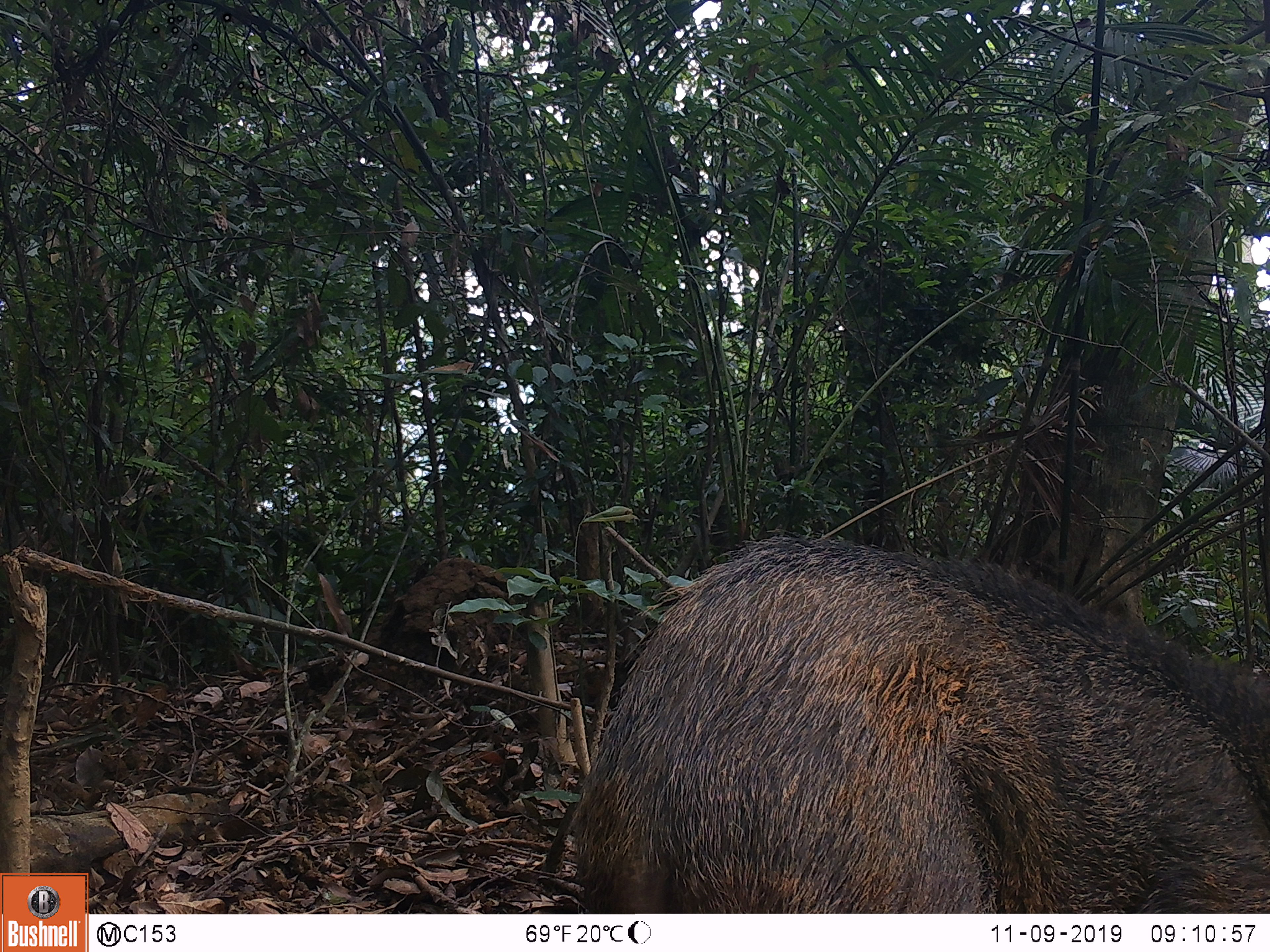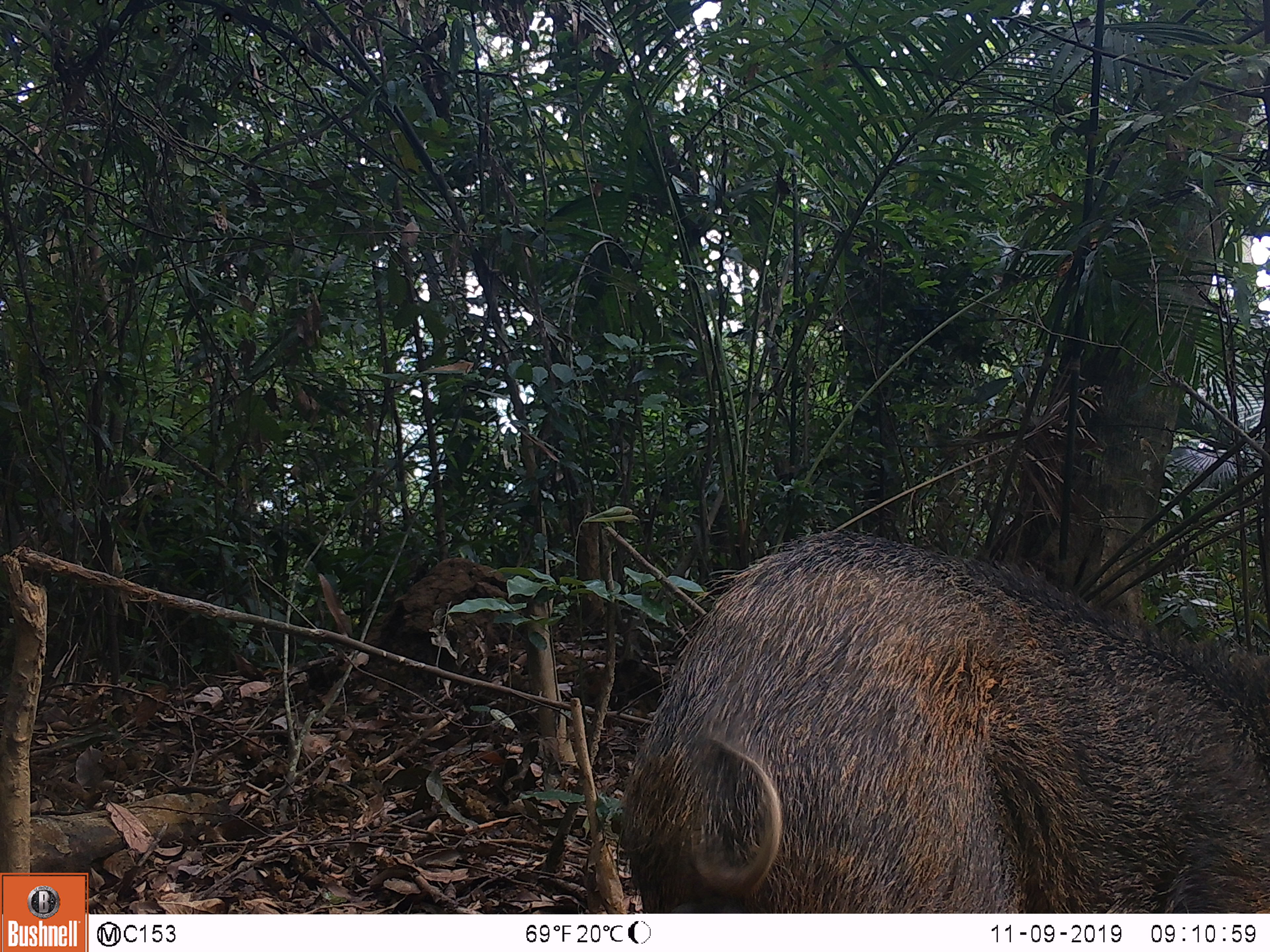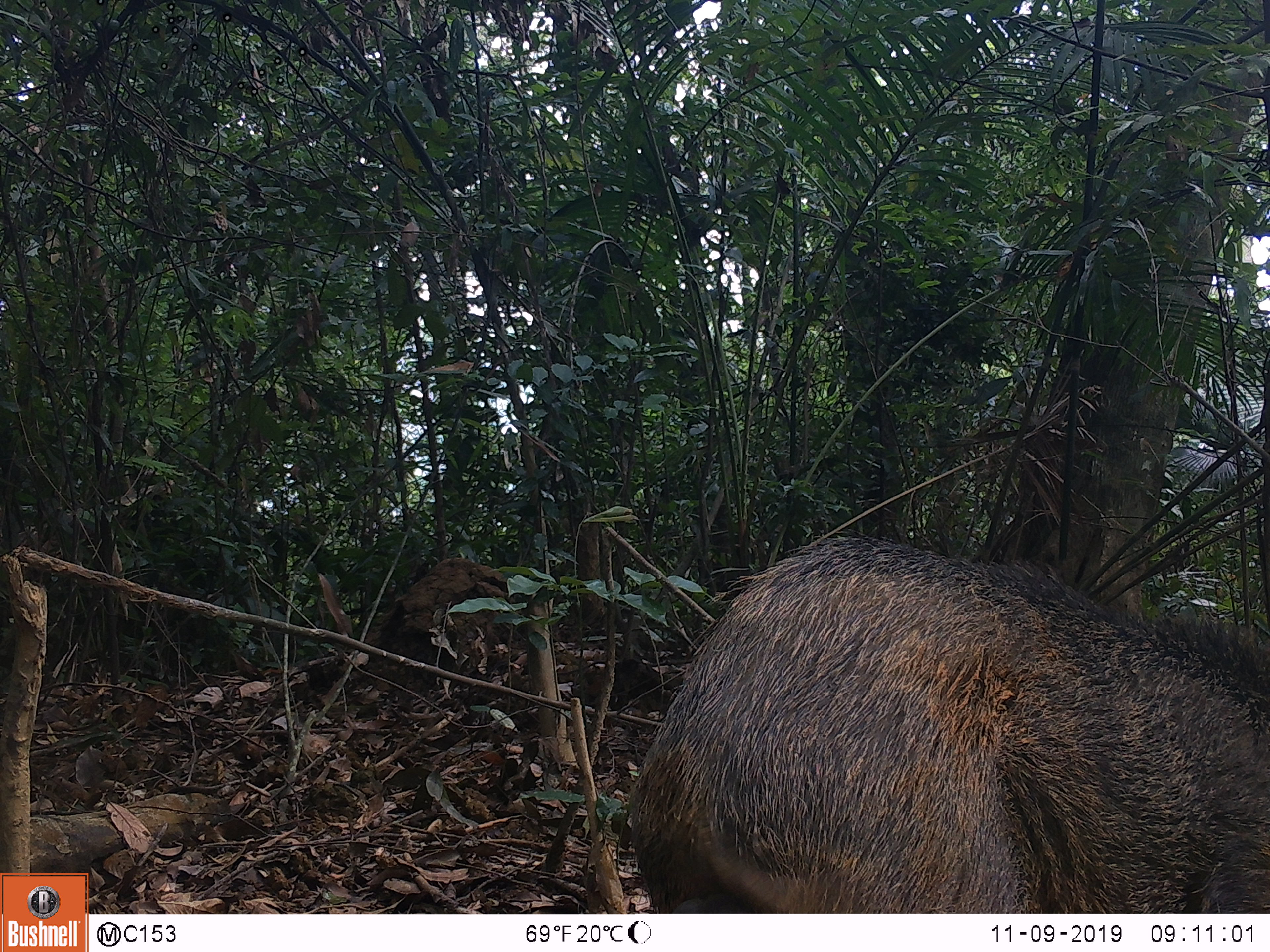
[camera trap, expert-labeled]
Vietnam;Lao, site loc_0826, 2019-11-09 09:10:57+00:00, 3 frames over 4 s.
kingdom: Animalia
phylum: Chordata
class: Mammalia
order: Artiodactyla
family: Suidae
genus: Sus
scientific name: Sus scrofa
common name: eurasian wild pig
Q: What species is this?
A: Eurasian wild pig (Sus scrofa).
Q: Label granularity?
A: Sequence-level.